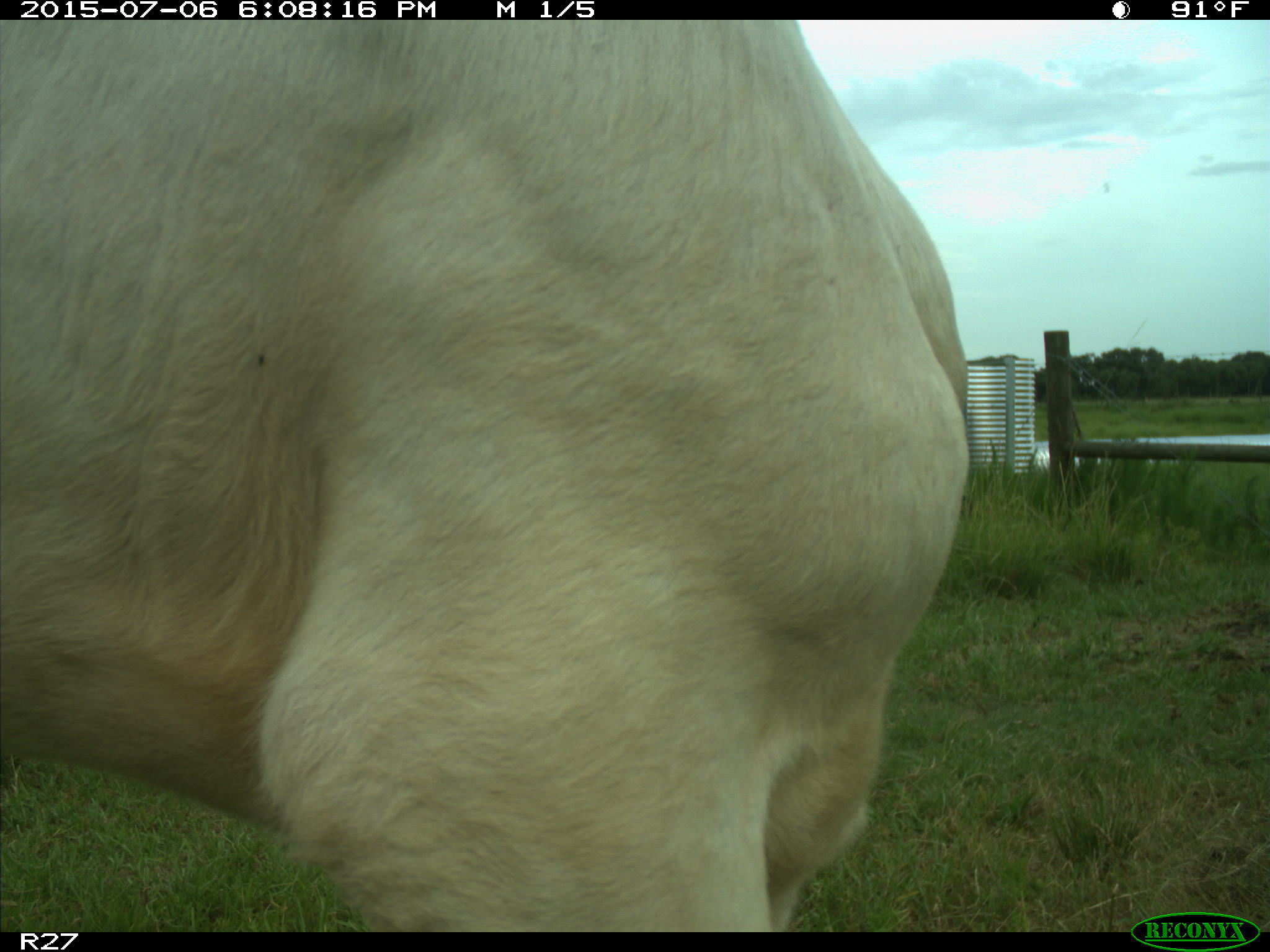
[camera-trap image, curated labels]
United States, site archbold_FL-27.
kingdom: Animalia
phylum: Chordata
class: Mammalia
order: Artiodactyla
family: Bovidae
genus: Bos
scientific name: Bos taurus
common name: domestic cow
Bos taurus (domestic cow).